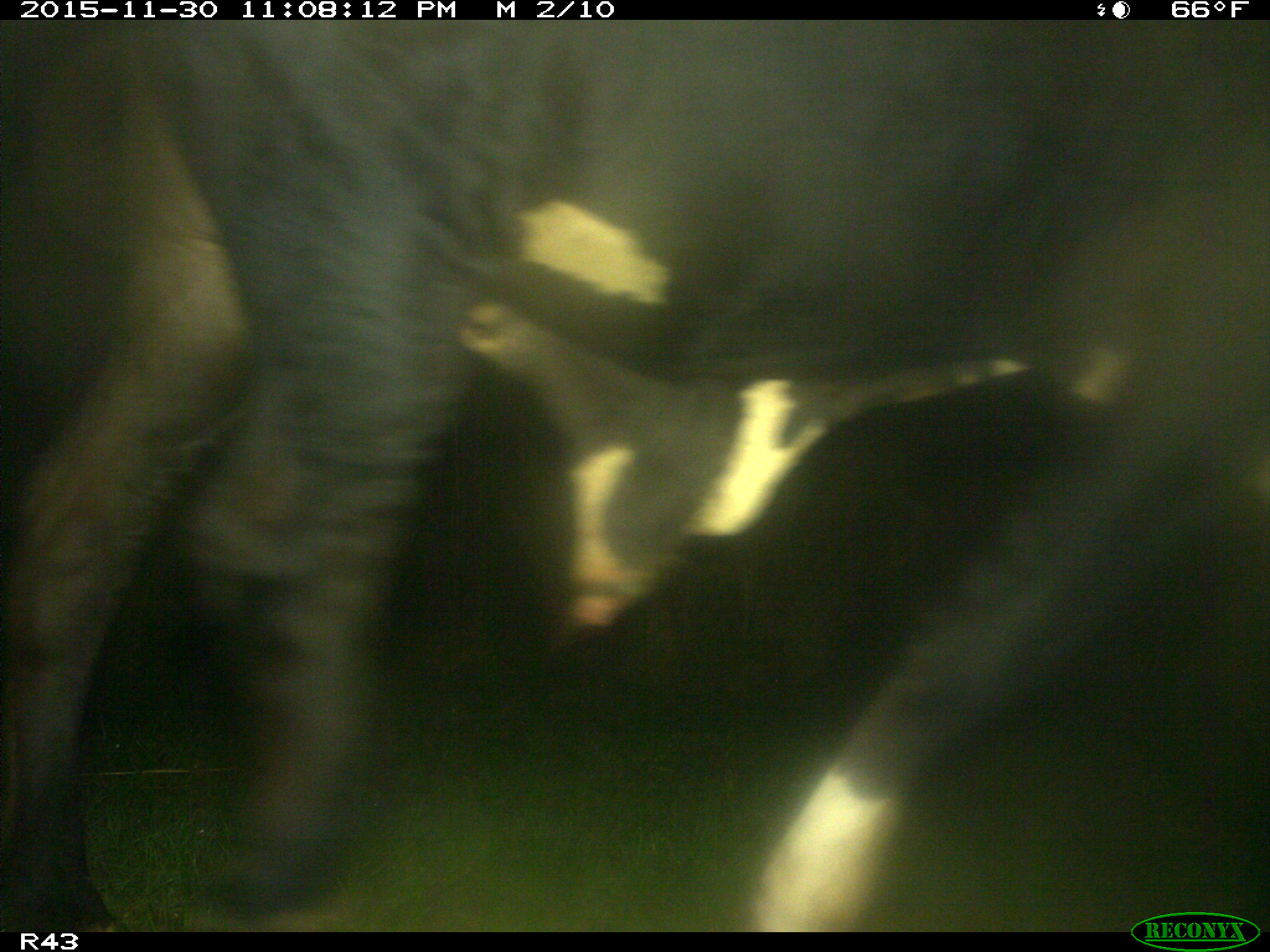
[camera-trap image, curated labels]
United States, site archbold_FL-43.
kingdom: Animalia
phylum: Chordata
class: Mammalia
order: Artiodactyla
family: Bovidae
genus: Bos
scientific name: Bos taurus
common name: domestic cow